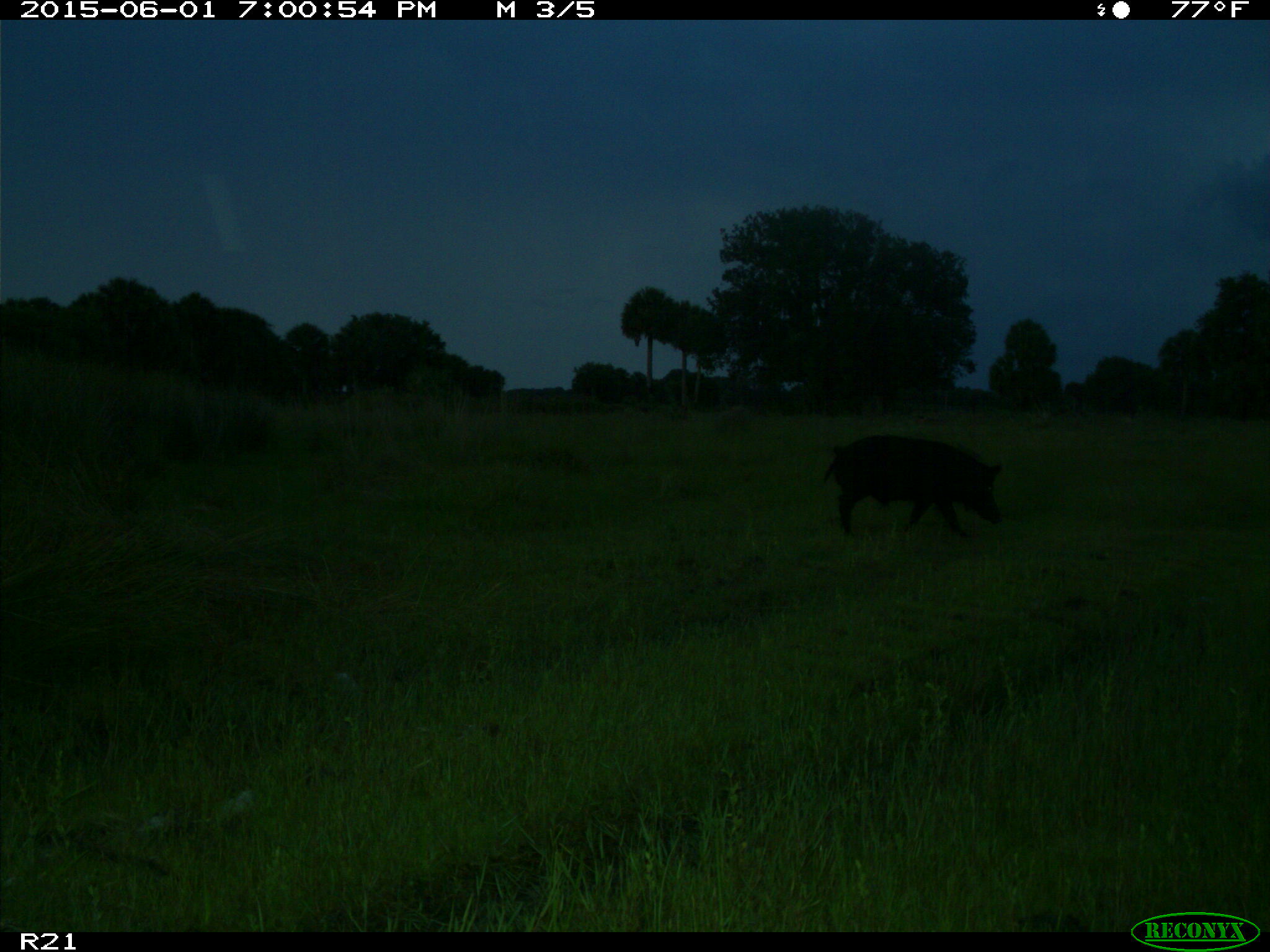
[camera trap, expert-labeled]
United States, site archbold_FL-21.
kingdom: Animalia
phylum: Chordata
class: Mammalia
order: Artiodactyla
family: Suidae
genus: Sus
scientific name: Sus scrofa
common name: wild boar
Sus scrofa (wild boar).